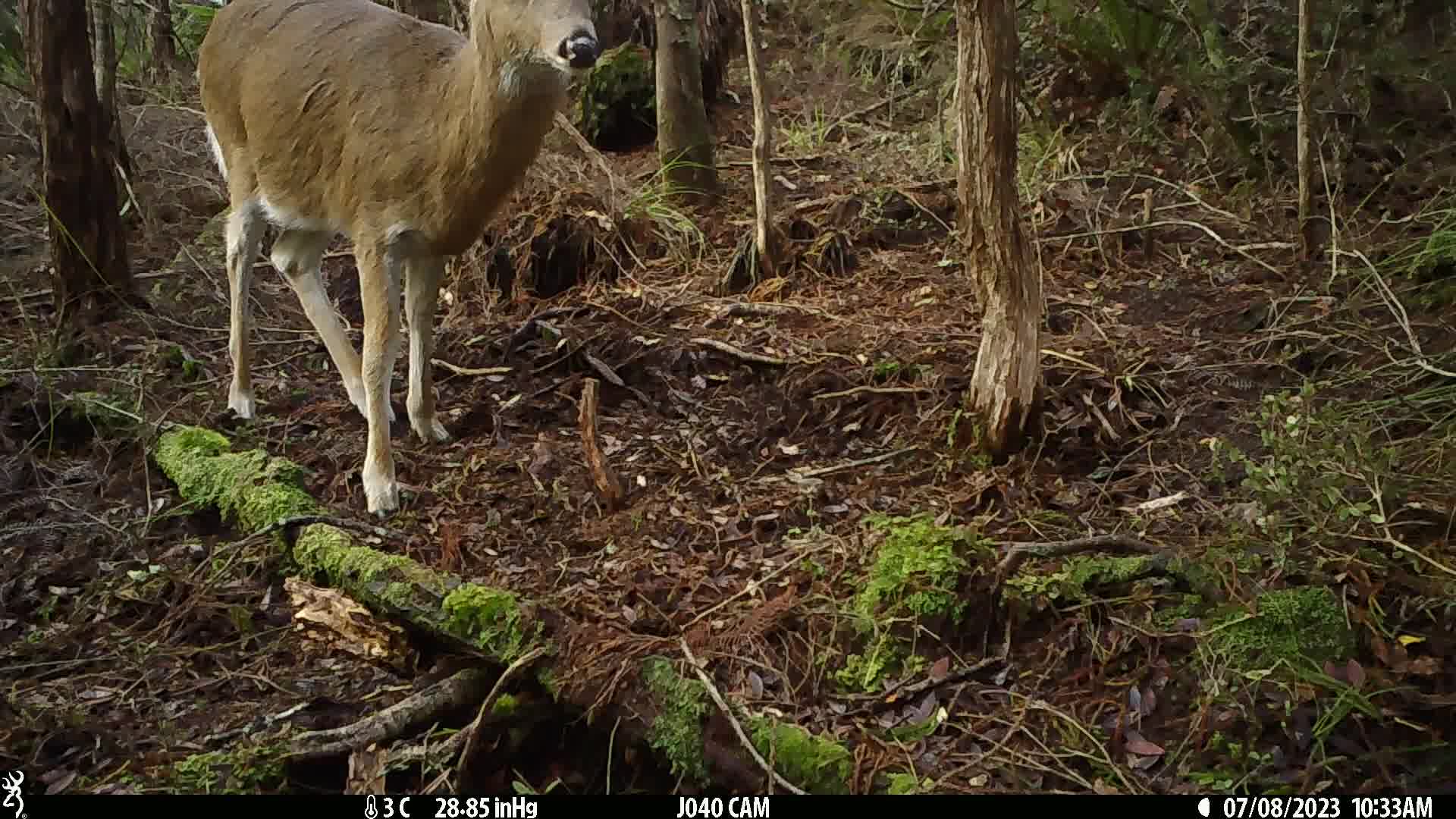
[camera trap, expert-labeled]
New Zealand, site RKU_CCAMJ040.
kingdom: Animalia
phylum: Chordata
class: Mammalia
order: Artiodactyla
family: Cervidae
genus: Odocoileus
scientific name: Odocoileus virginianus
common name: white-tailed deer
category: white tailed deer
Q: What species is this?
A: White tailed deer (white-tailed deer) (Odocoileus virginianus).